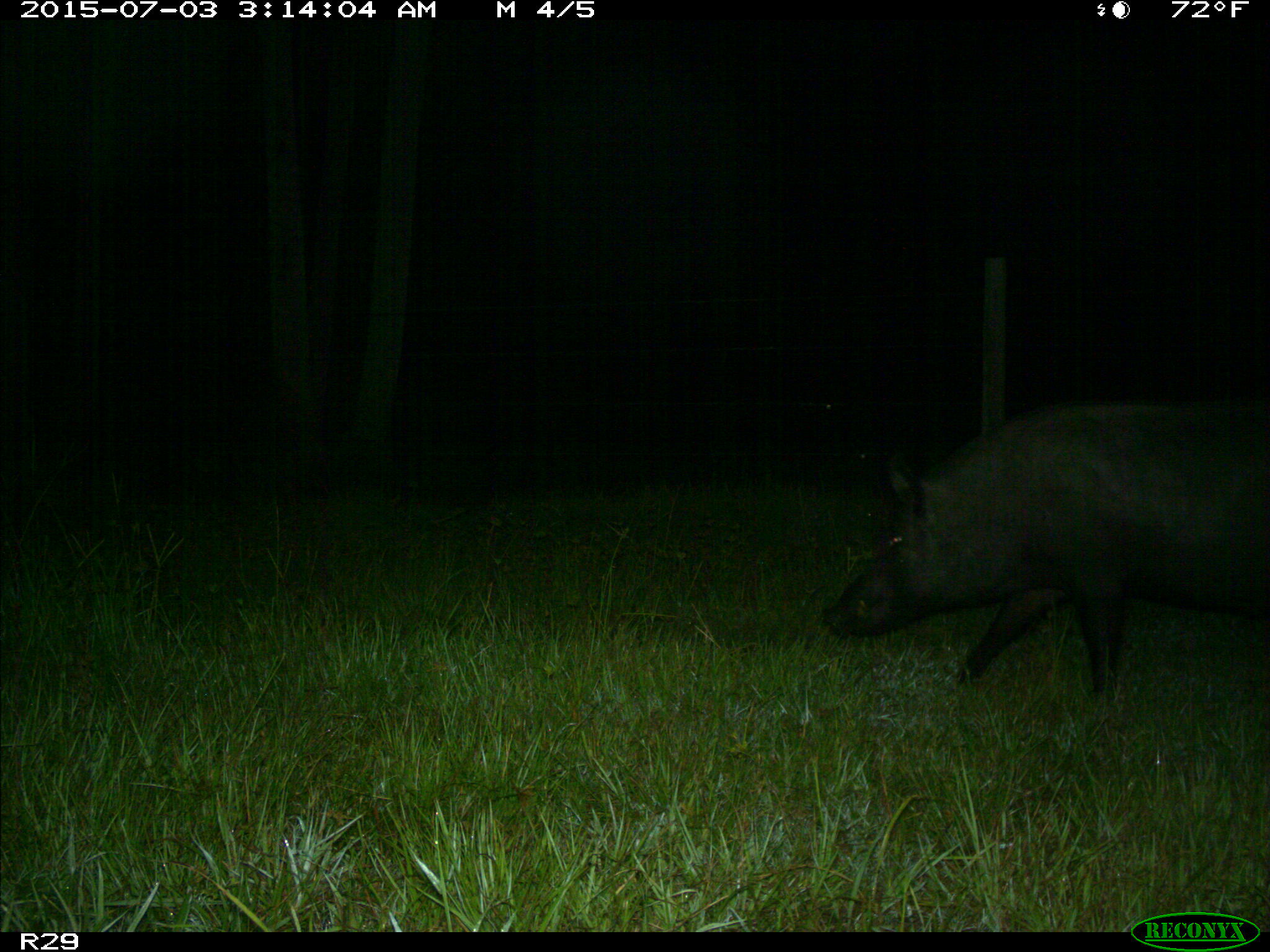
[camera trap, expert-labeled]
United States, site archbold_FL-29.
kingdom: Animalia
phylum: Chordata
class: Mammalia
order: Artiodactyla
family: Suidae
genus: Sus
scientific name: Sus scrofa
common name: wild boar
Sus scrofa (wild boar).